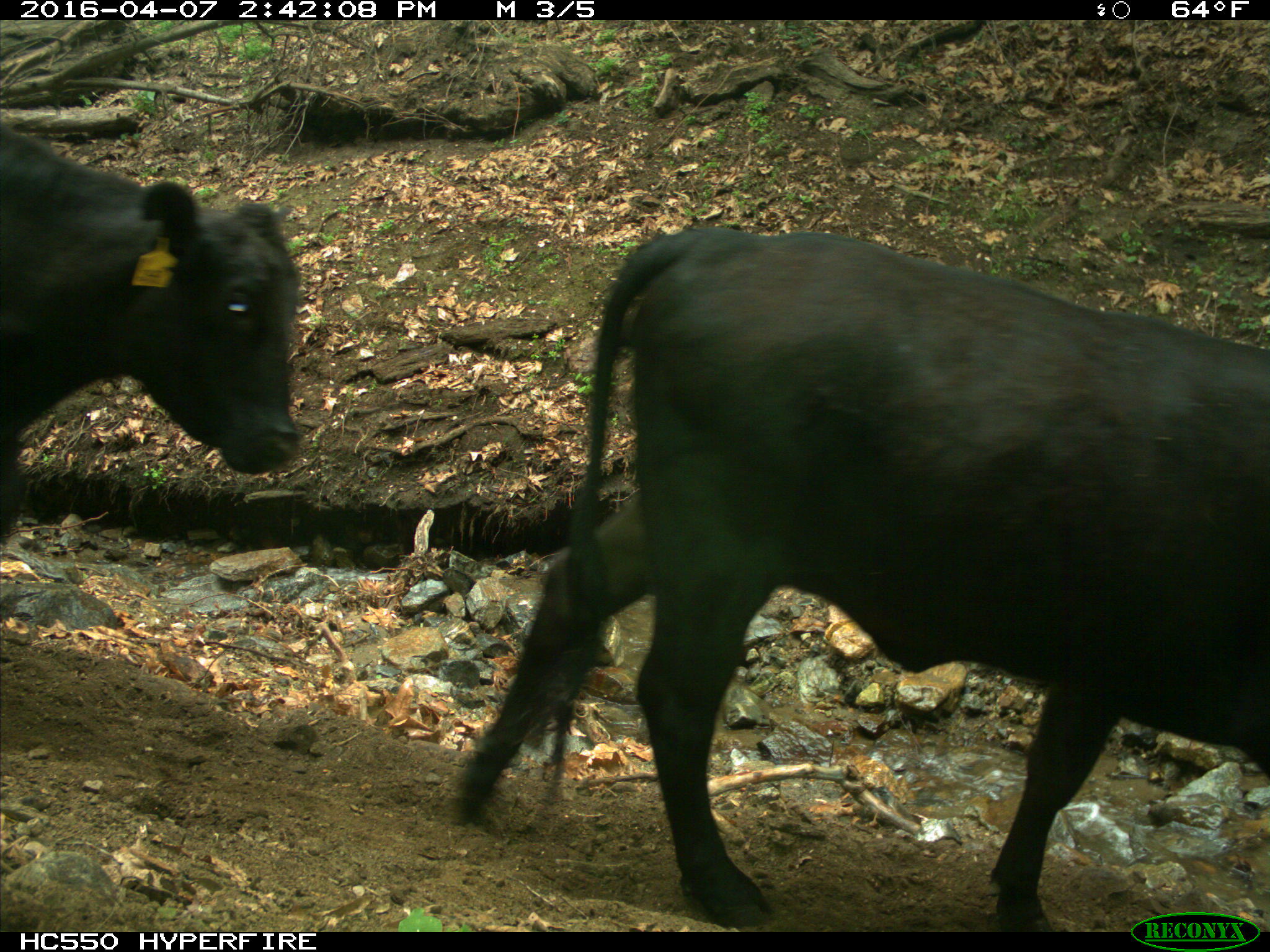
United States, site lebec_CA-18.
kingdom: Animalia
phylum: Chordata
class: Mammalia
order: Artiodactyla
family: Bovidae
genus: Bos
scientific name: Bos taurus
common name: domestic cow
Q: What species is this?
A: Bos taurus (domestic cow).